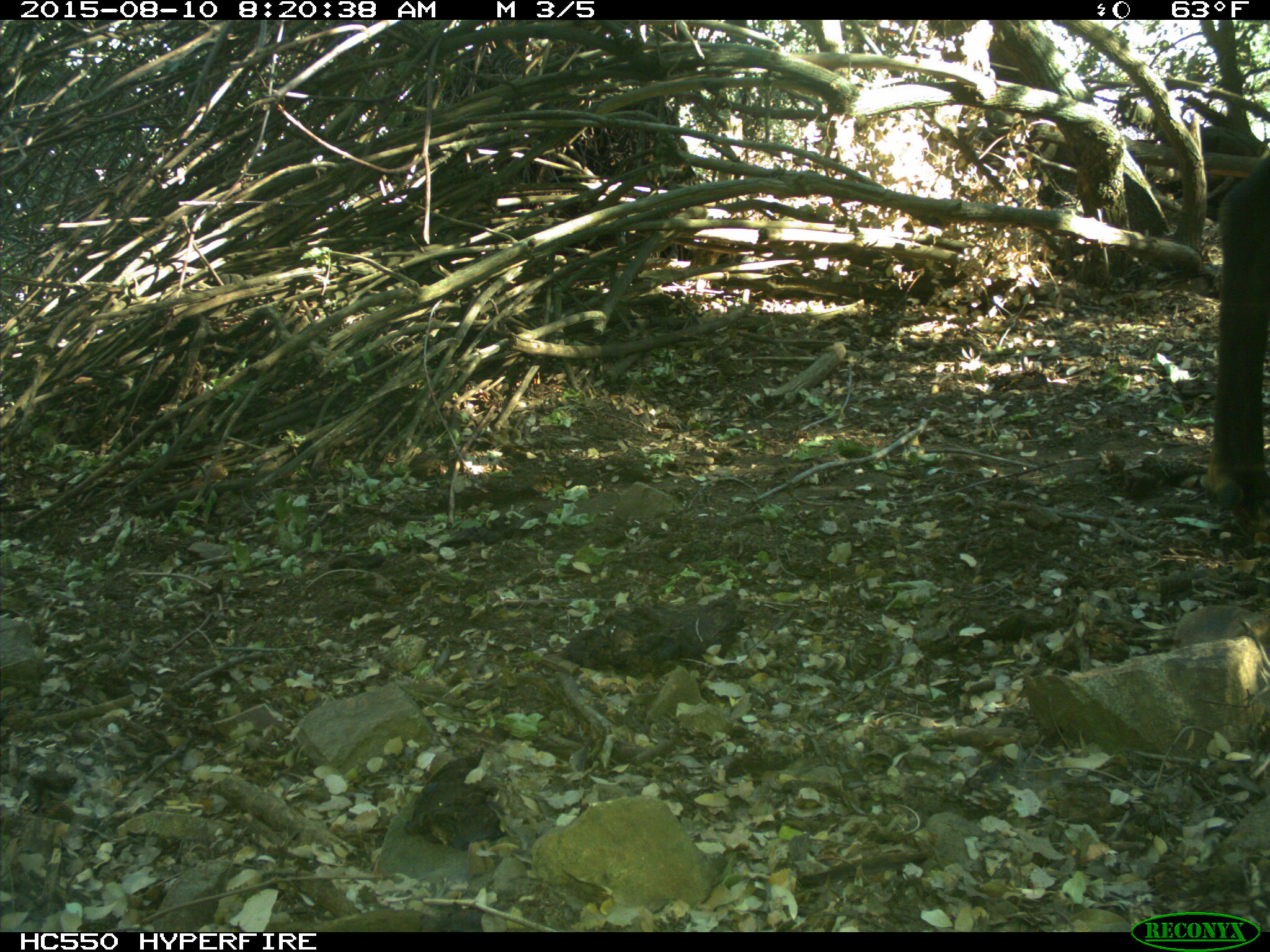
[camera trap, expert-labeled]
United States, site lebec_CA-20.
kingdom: Animalia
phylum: Chordata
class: Mammalia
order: Artiodactyla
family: Cervidae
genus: Cervus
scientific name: Cervus canadensis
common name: elk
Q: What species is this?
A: Cervus canadensis (elk).